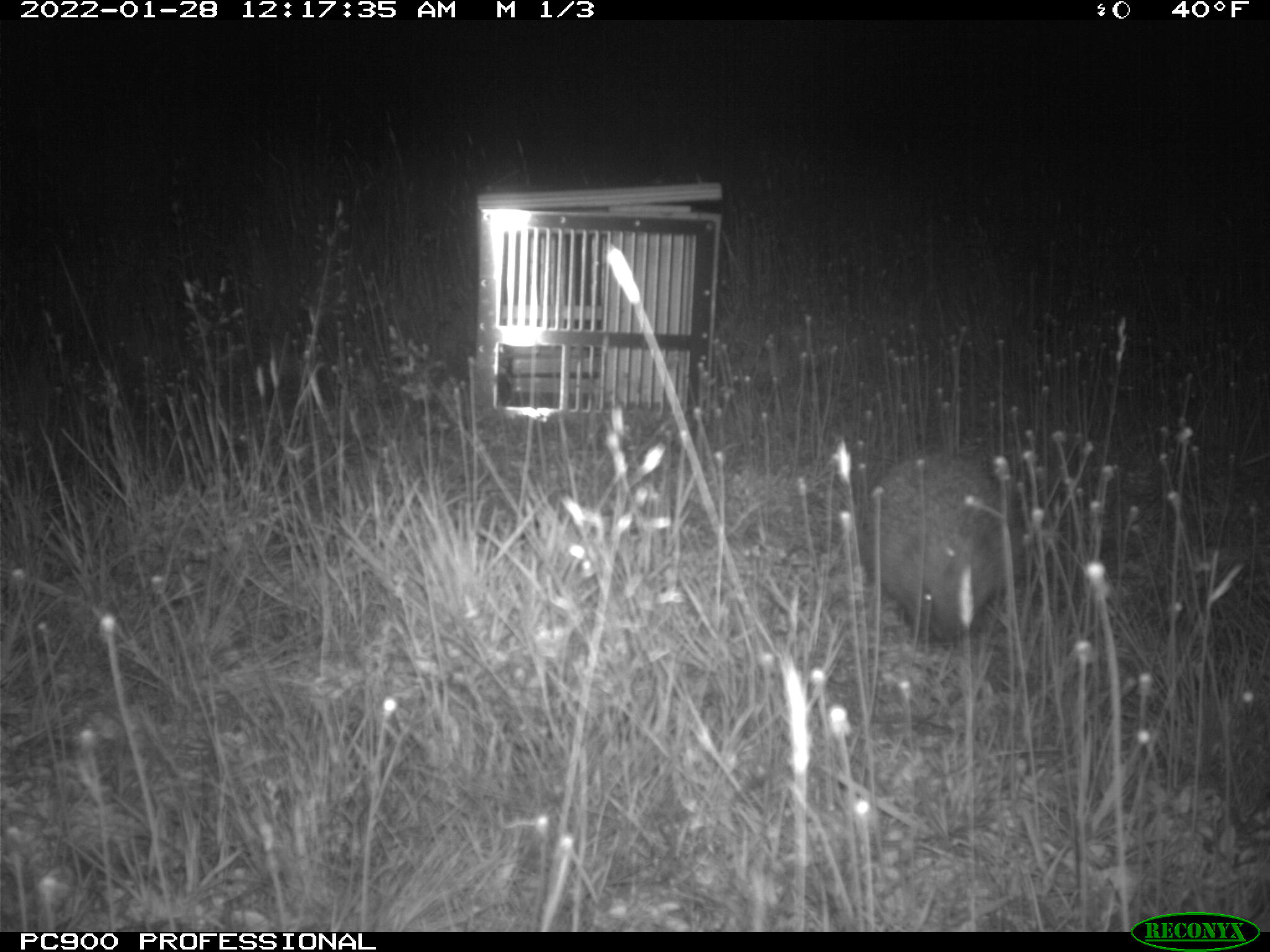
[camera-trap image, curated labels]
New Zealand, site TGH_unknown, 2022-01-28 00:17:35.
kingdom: Animalia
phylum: Chordata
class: Mammalia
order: Eulipotyphla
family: Erinaceidae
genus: Erinaceus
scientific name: Erinaceus europaeus europaeus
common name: european hedgehog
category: hedgehog